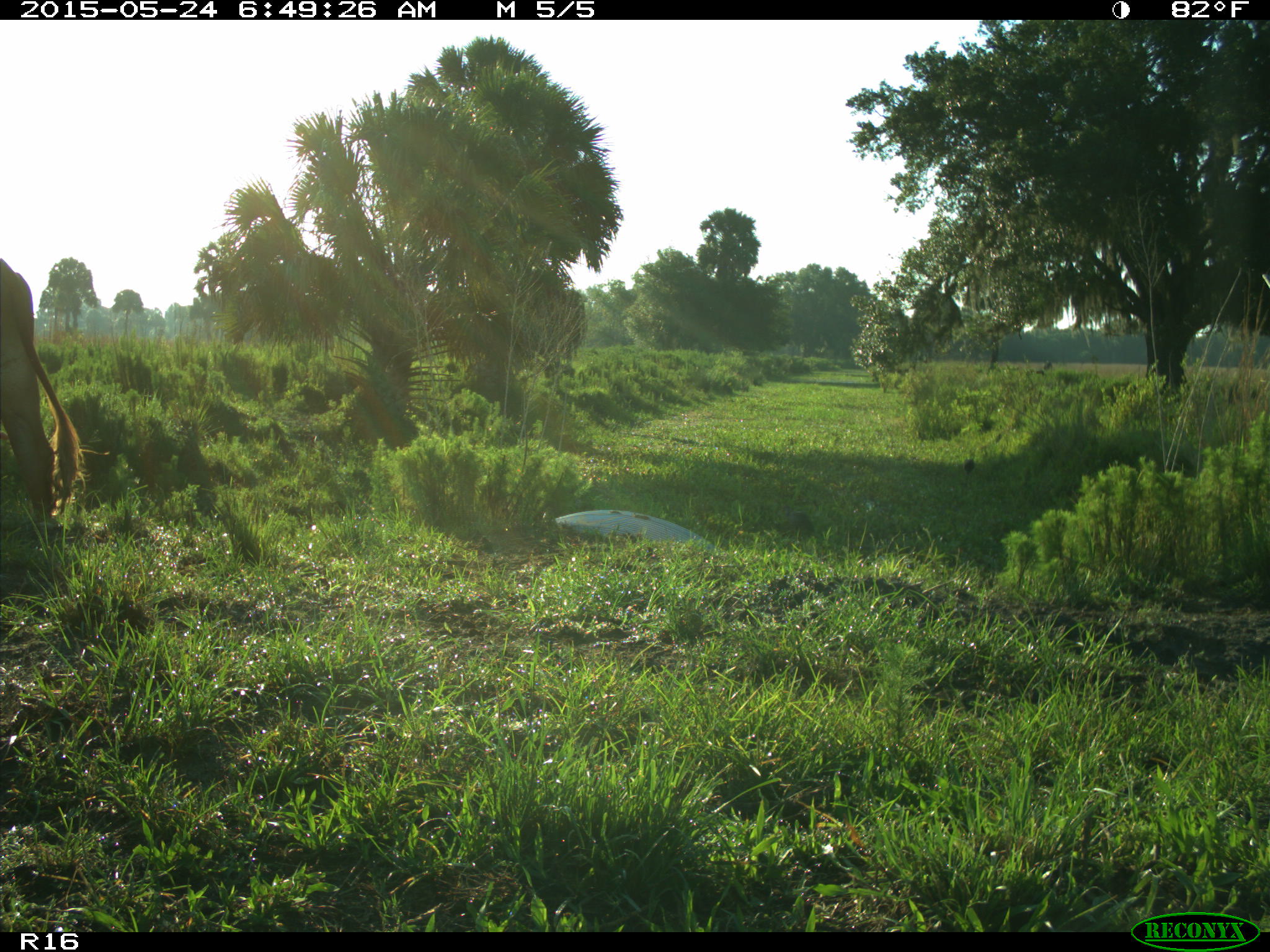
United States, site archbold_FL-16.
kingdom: Animalia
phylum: Chordata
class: Mammalia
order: Artiodactyla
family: Bovidae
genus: Bos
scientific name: Bos taurus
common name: domestic cow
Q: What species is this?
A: Bos taurus (domestic cow).